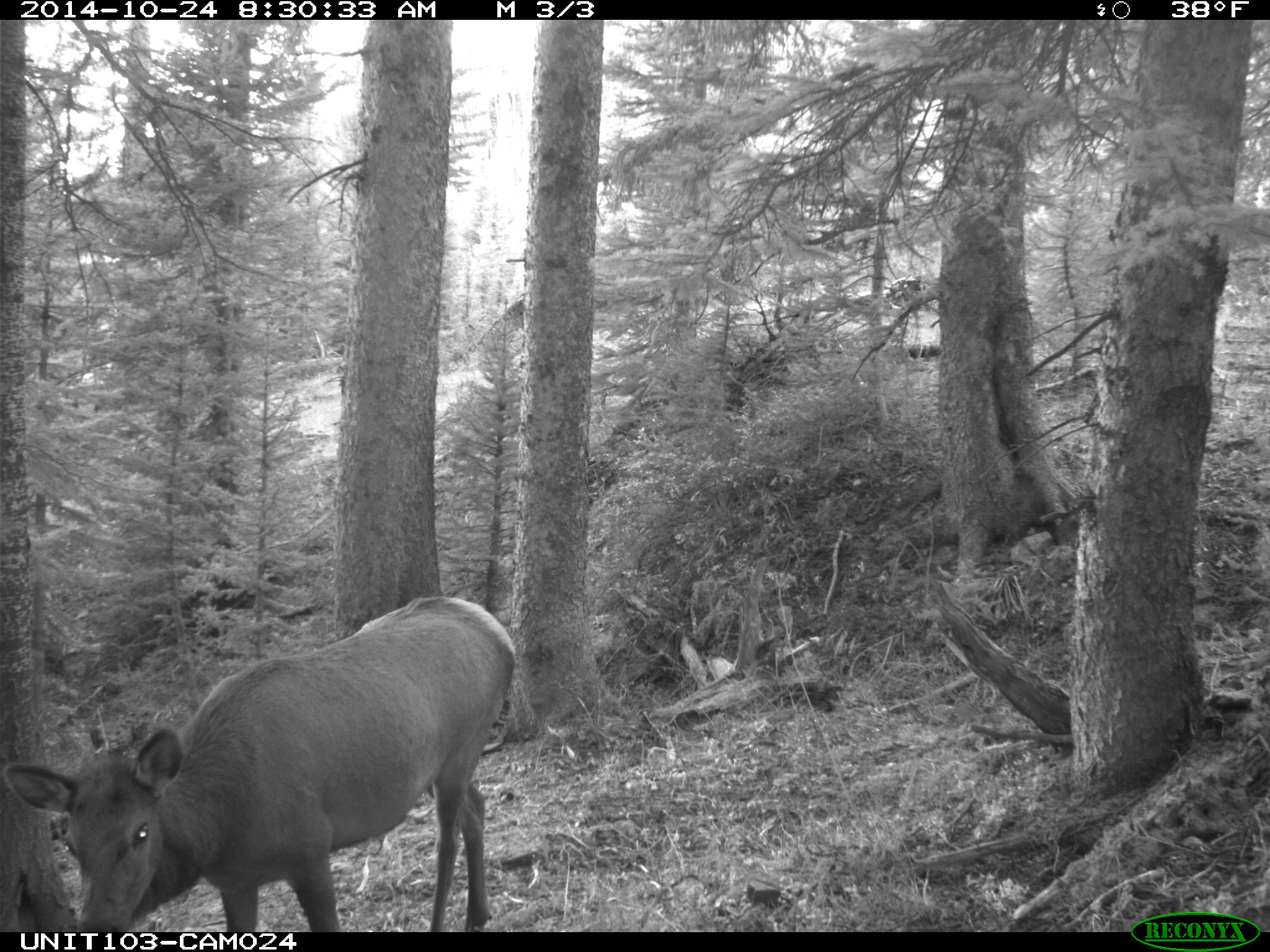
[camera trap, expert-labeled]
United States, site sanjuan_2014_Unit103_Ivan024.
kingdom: Animalia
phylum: Chordata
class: Mammalia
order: Artiodactyla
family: Cervidae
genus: Cervus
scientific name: Cervus elaphus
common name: red deer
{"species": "Cervus elaphus (red deer)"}